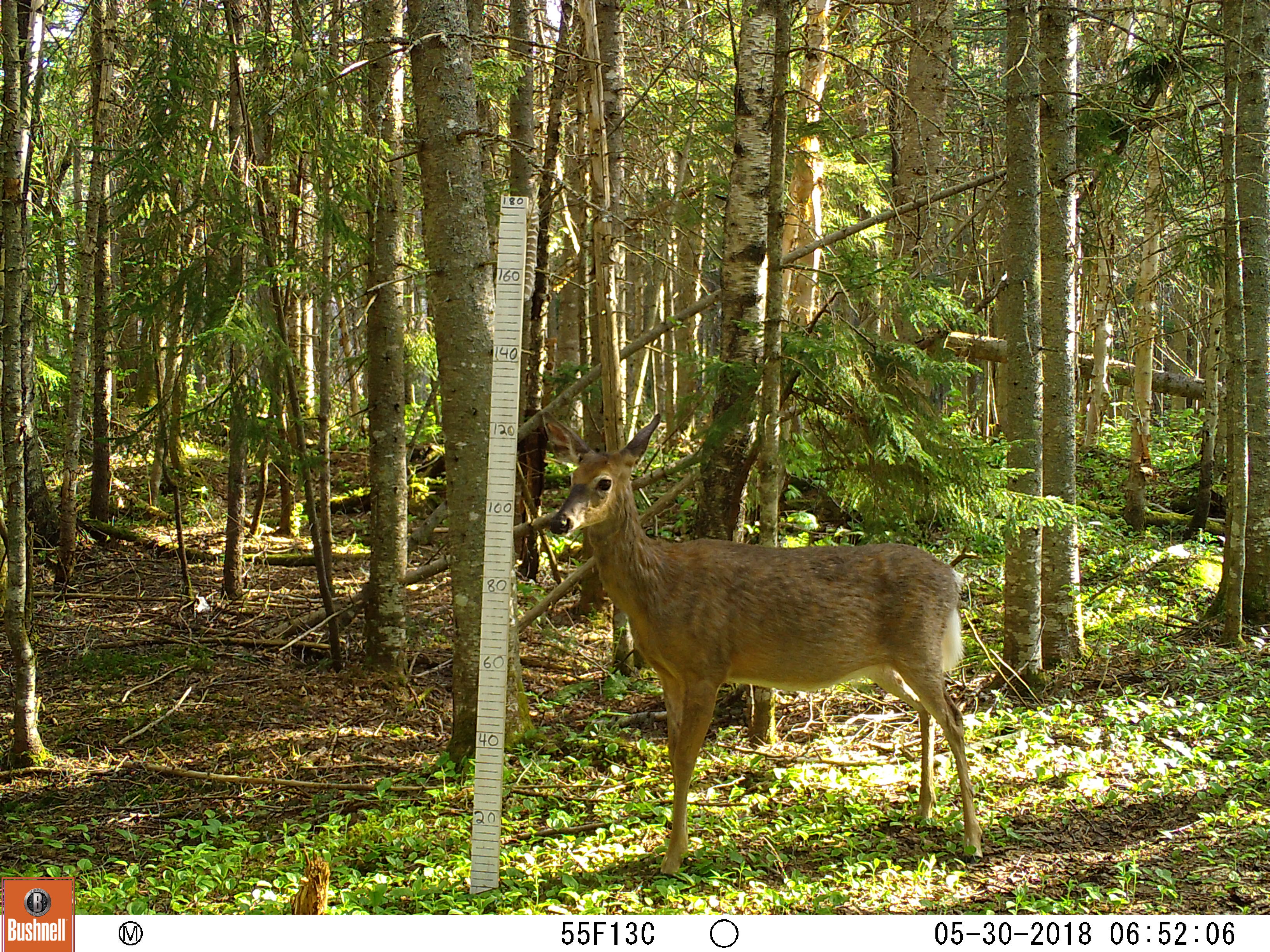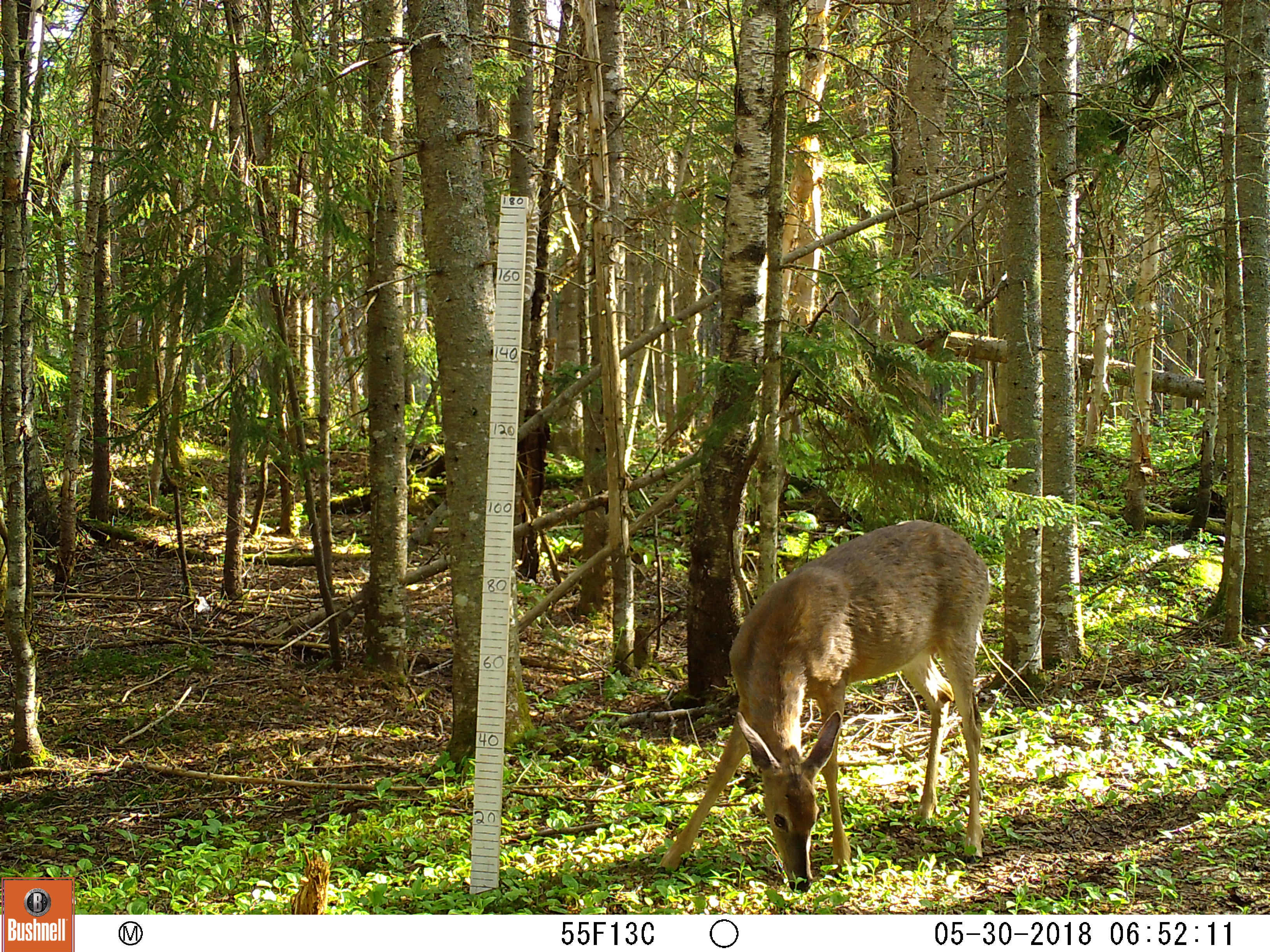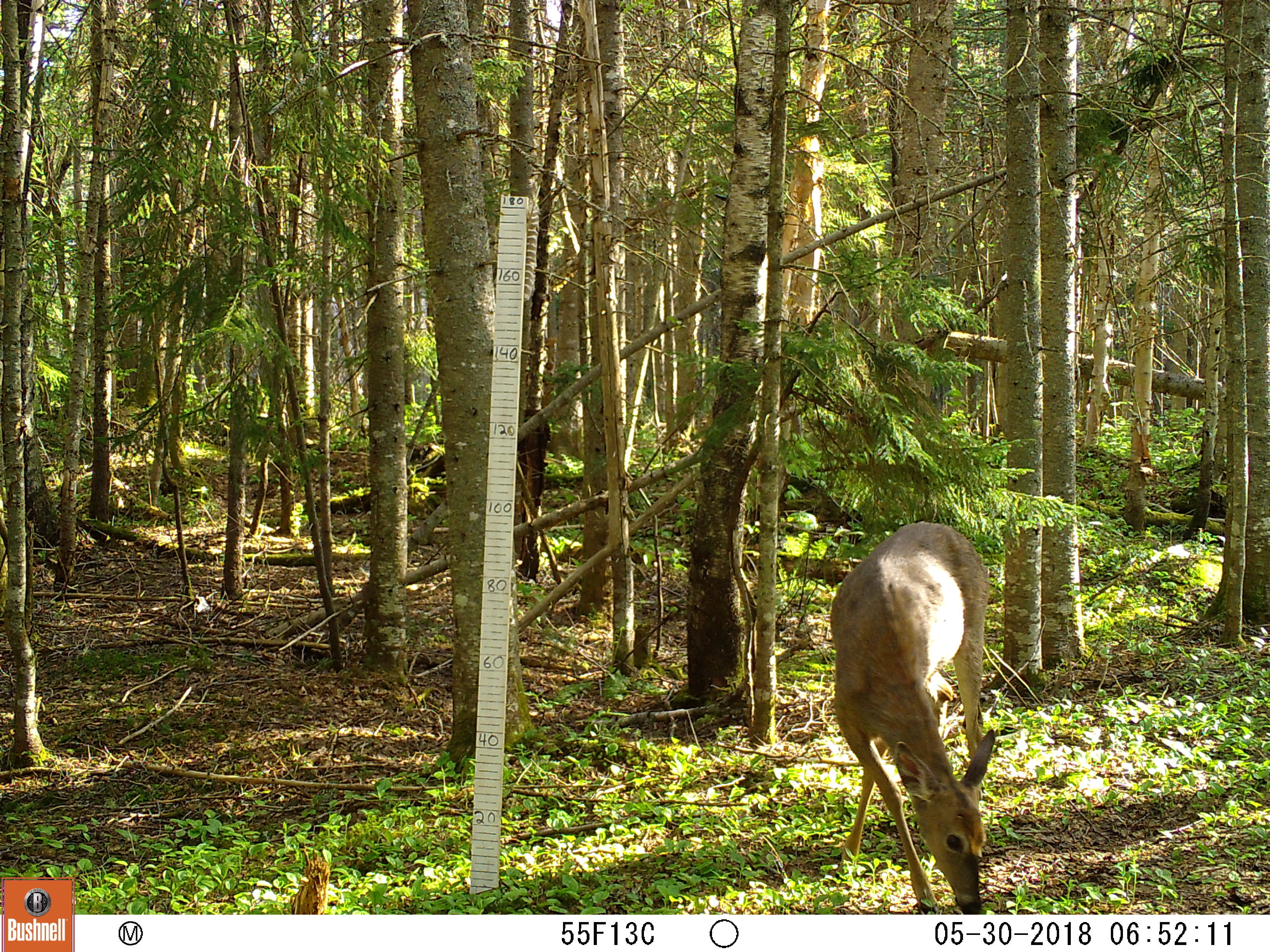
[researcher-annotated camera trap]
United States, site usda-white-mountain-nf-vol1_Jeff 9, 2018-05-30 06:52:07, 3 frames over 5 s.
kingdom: Animalia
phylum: Chordata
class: Mammalia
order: Artiodactyla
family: Cervidae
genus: Odocoileus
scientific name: Odocoileus virginianus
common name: white-tailed deer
White-tailed deer (Odocoileus virginianus).